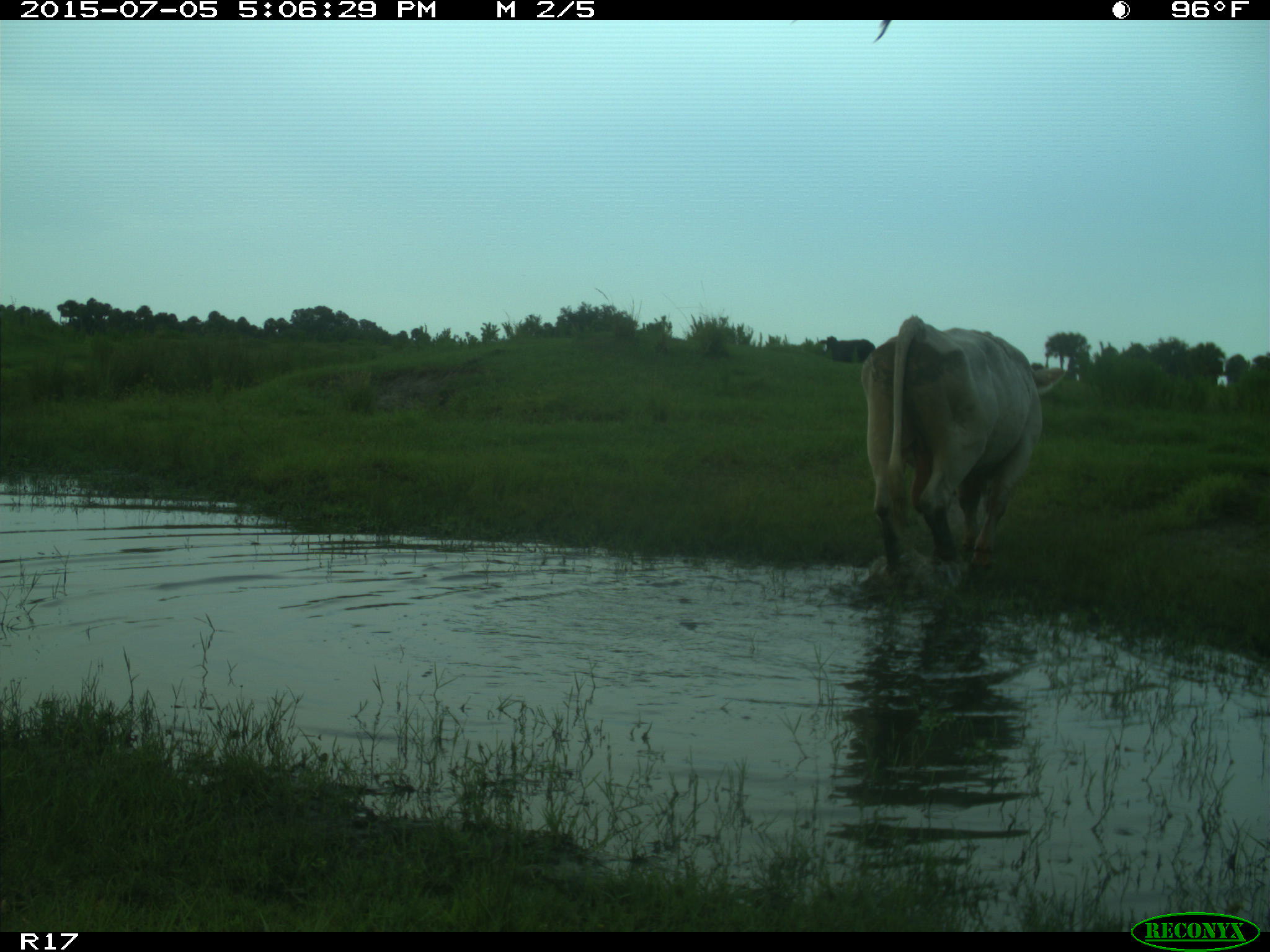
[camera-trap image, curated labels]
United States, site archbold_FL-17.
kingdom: Animalia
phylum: Chordata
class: Mammalia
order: Artiodactyla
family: Bovidae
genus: Bos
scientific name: Bos taurus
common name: domestic cow